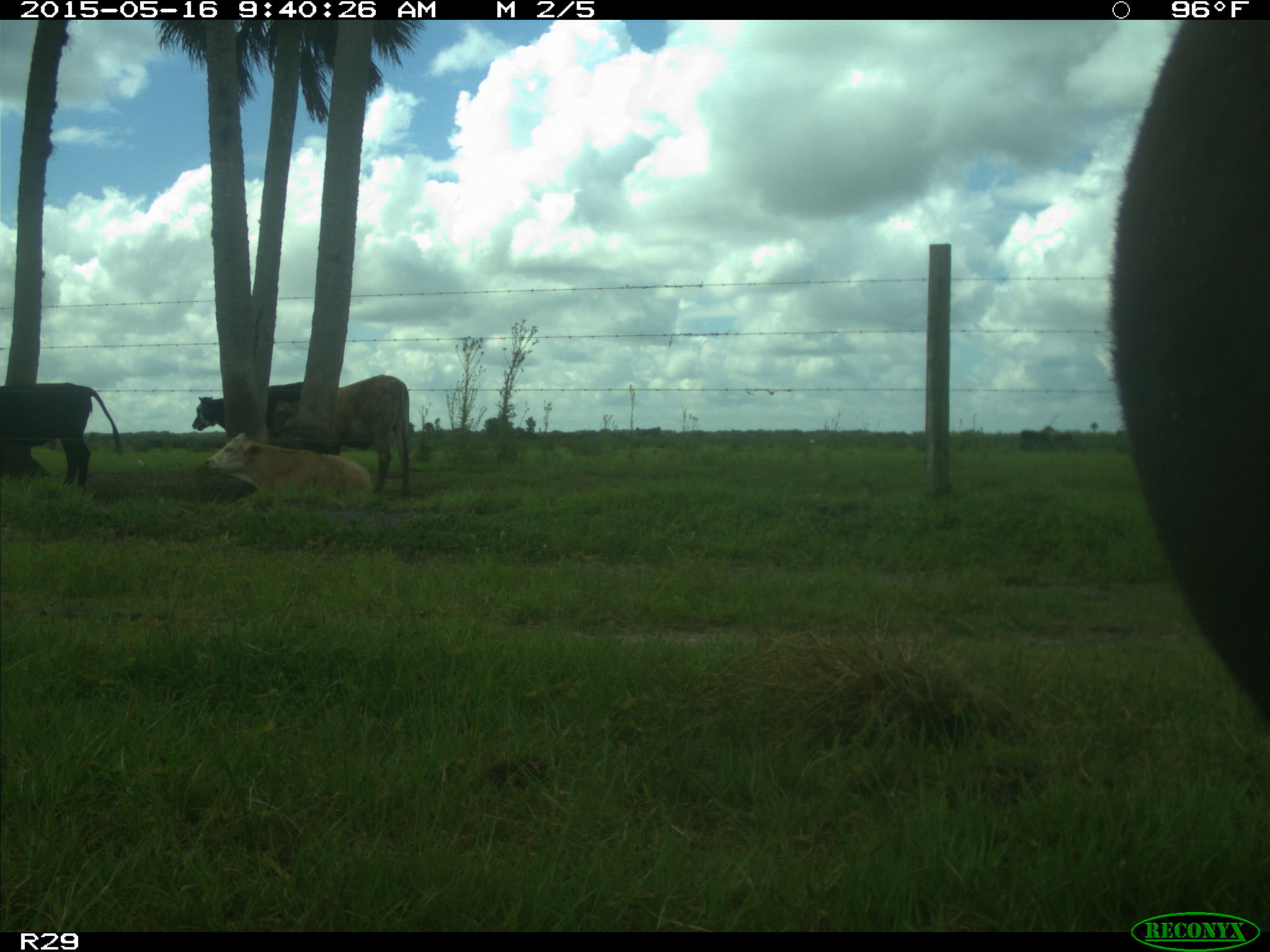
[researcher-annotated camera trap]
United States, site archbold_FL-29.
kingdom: Animalia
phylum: Chordata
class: Mammalia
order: Artiodactyla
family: Bovidae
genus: Bos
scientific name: Bos taurus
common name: domestic cow